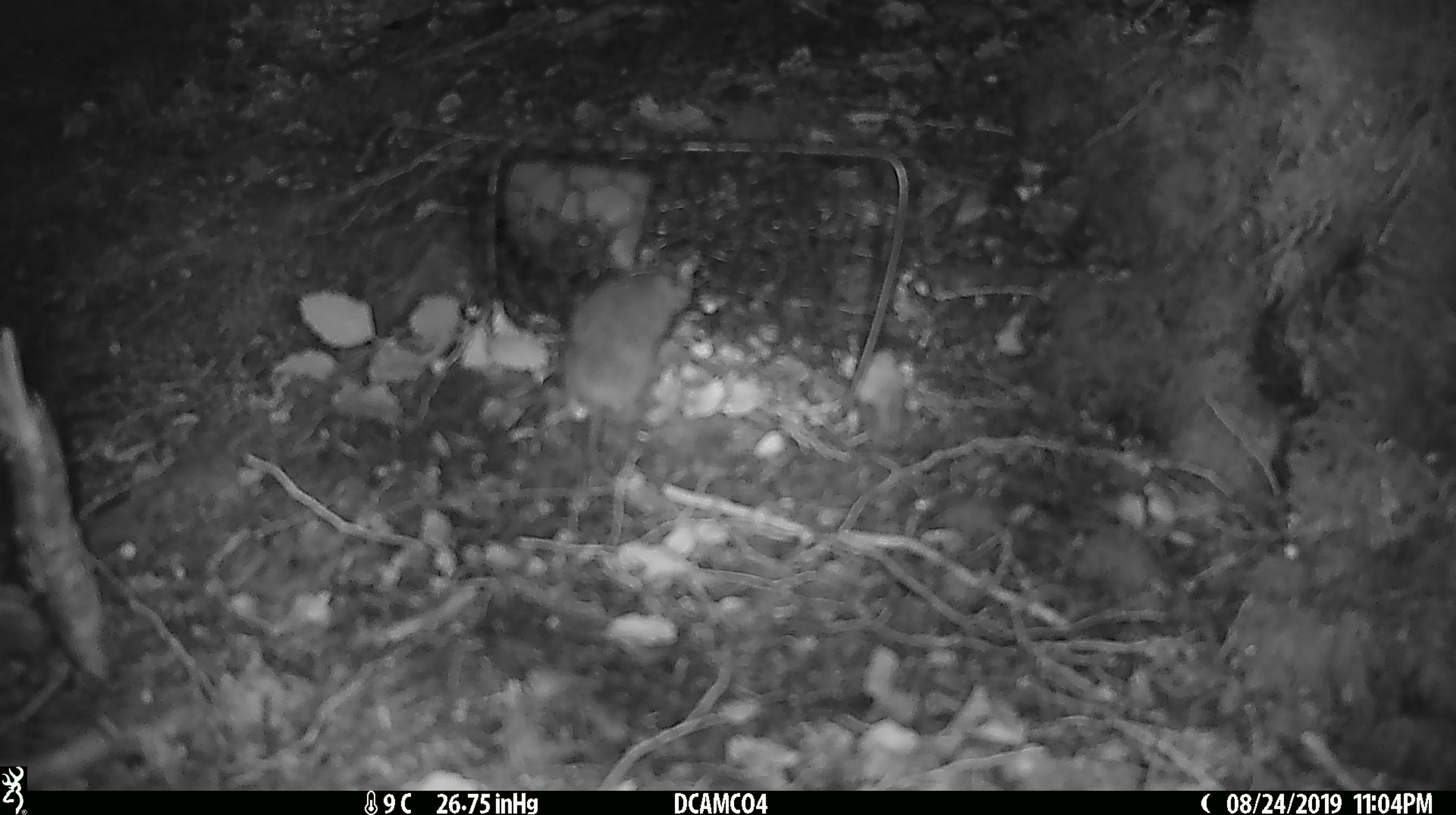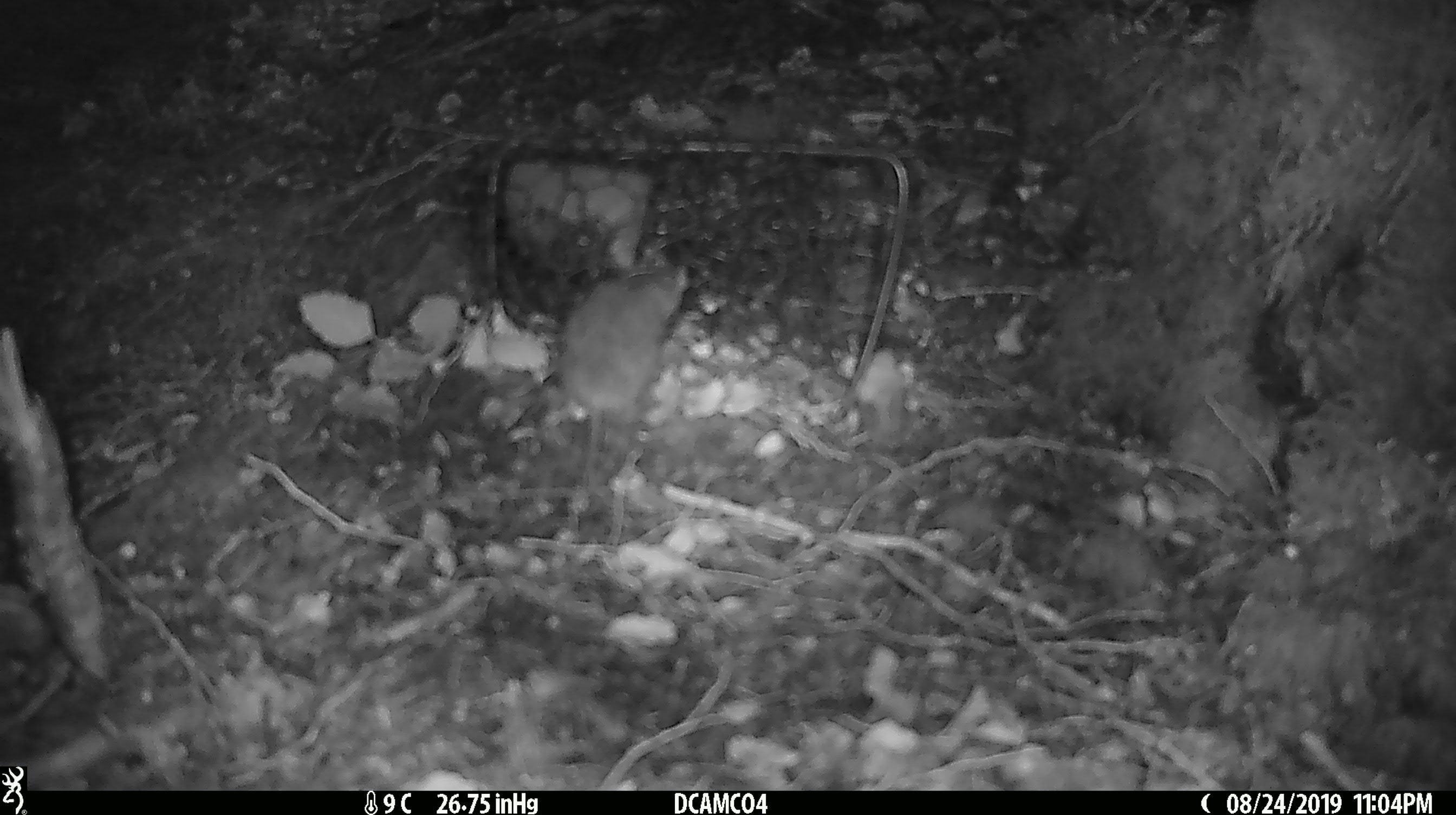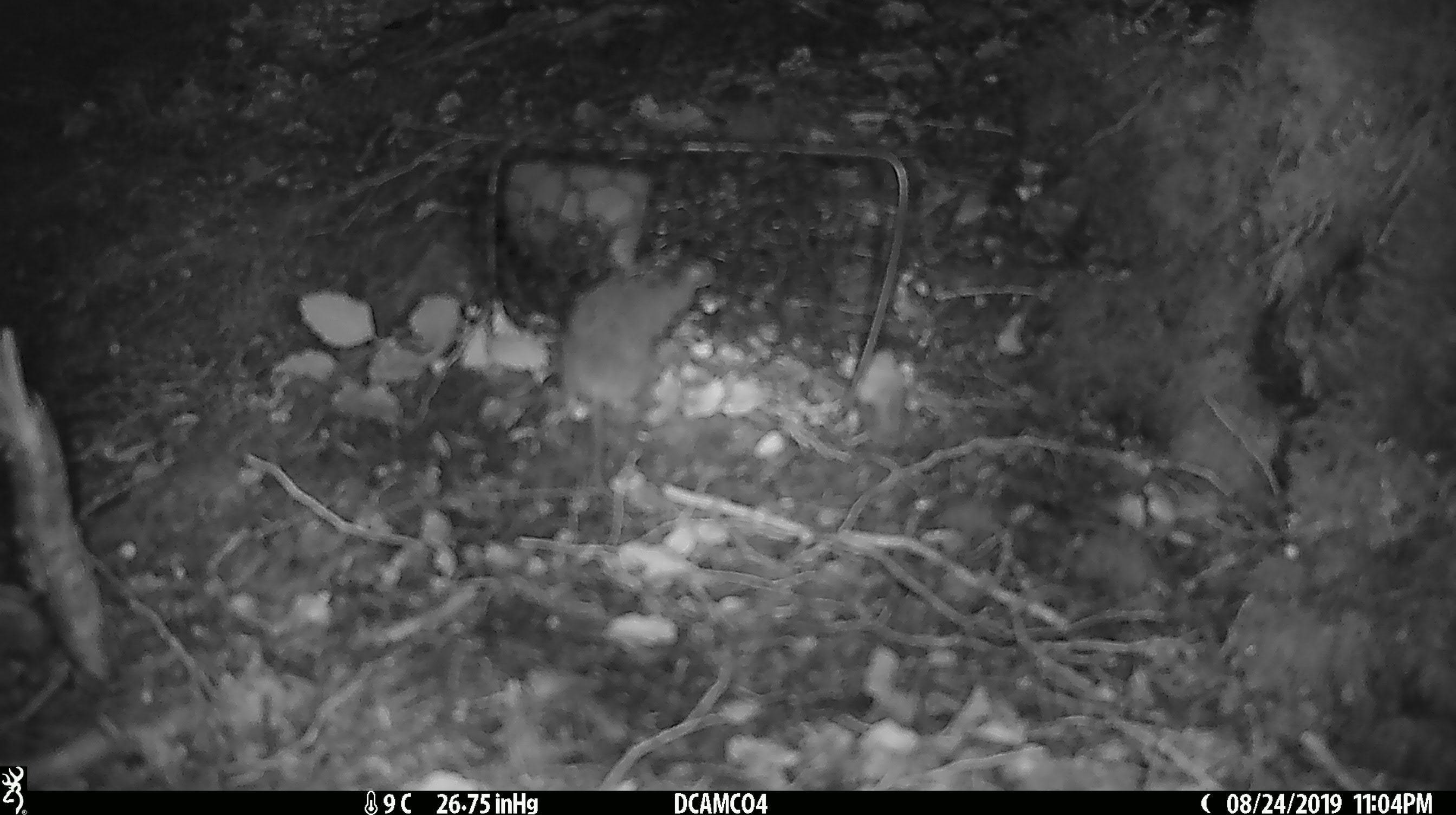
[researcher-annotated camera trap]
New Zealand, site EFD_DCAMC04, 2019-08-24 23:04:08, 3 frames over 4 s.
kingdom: Animalia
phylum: Chordata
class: Mammalia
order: Rodentia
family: Muridae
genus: Mus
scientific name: Mus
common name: mouse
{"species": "mouse (Mus)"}